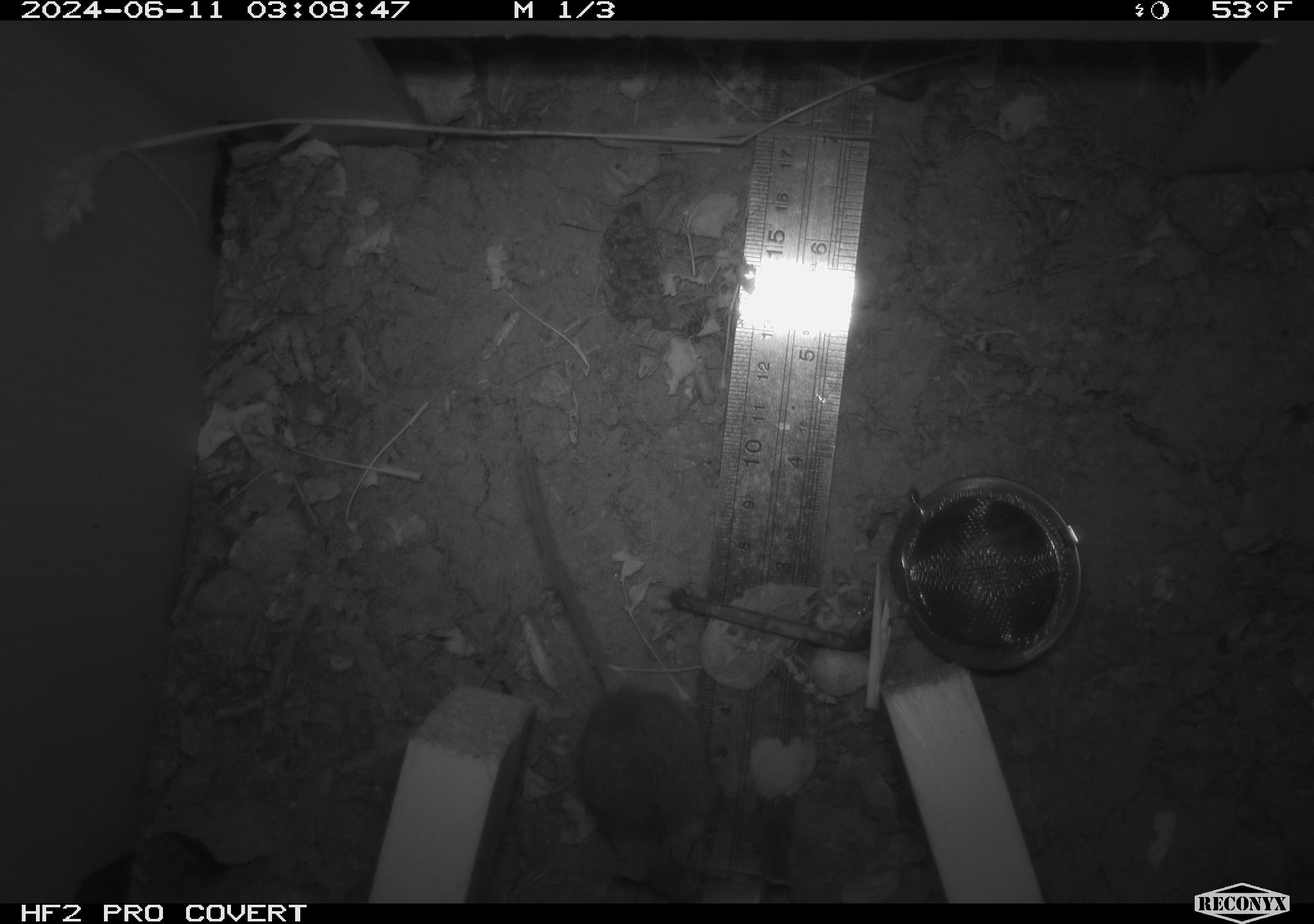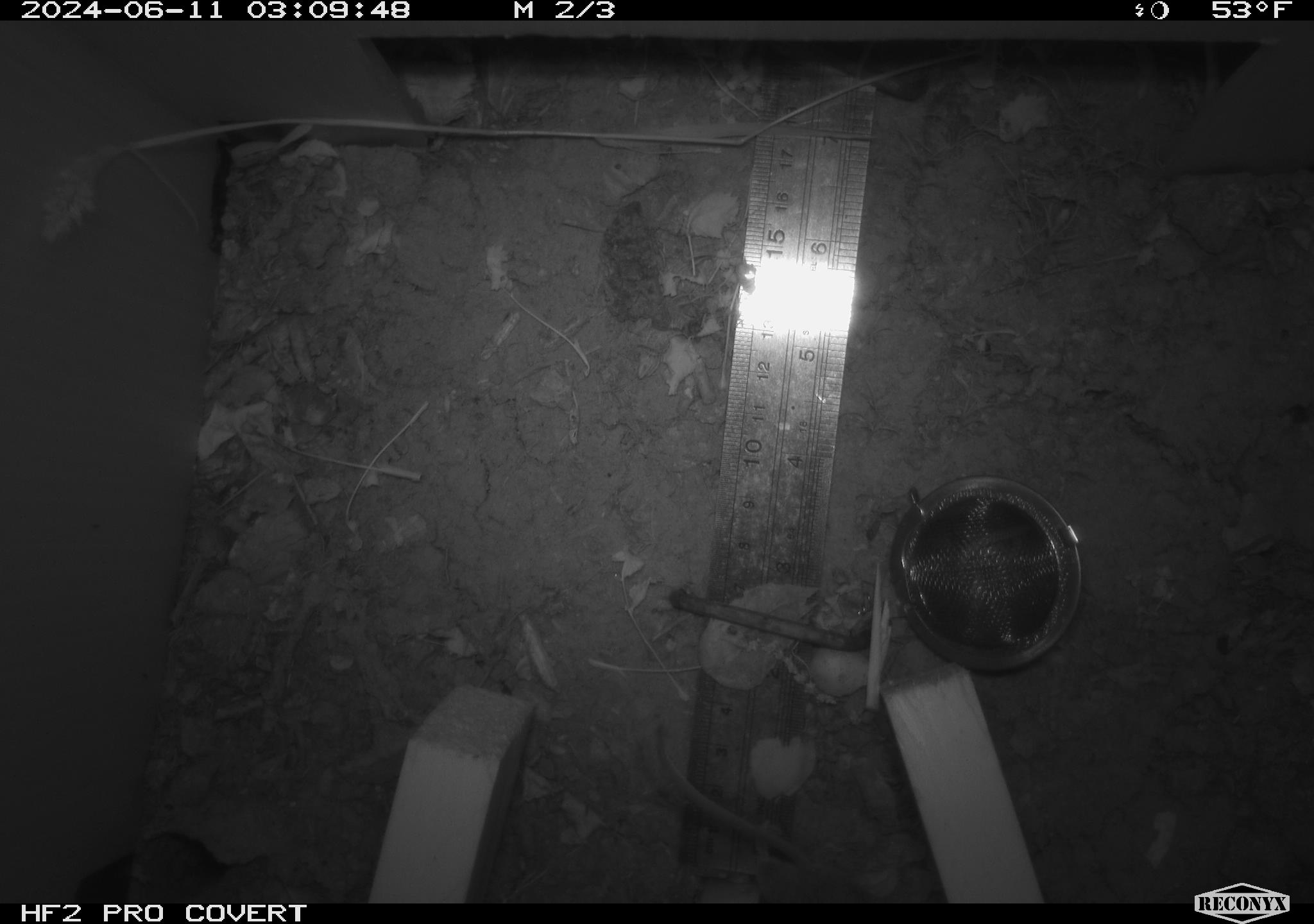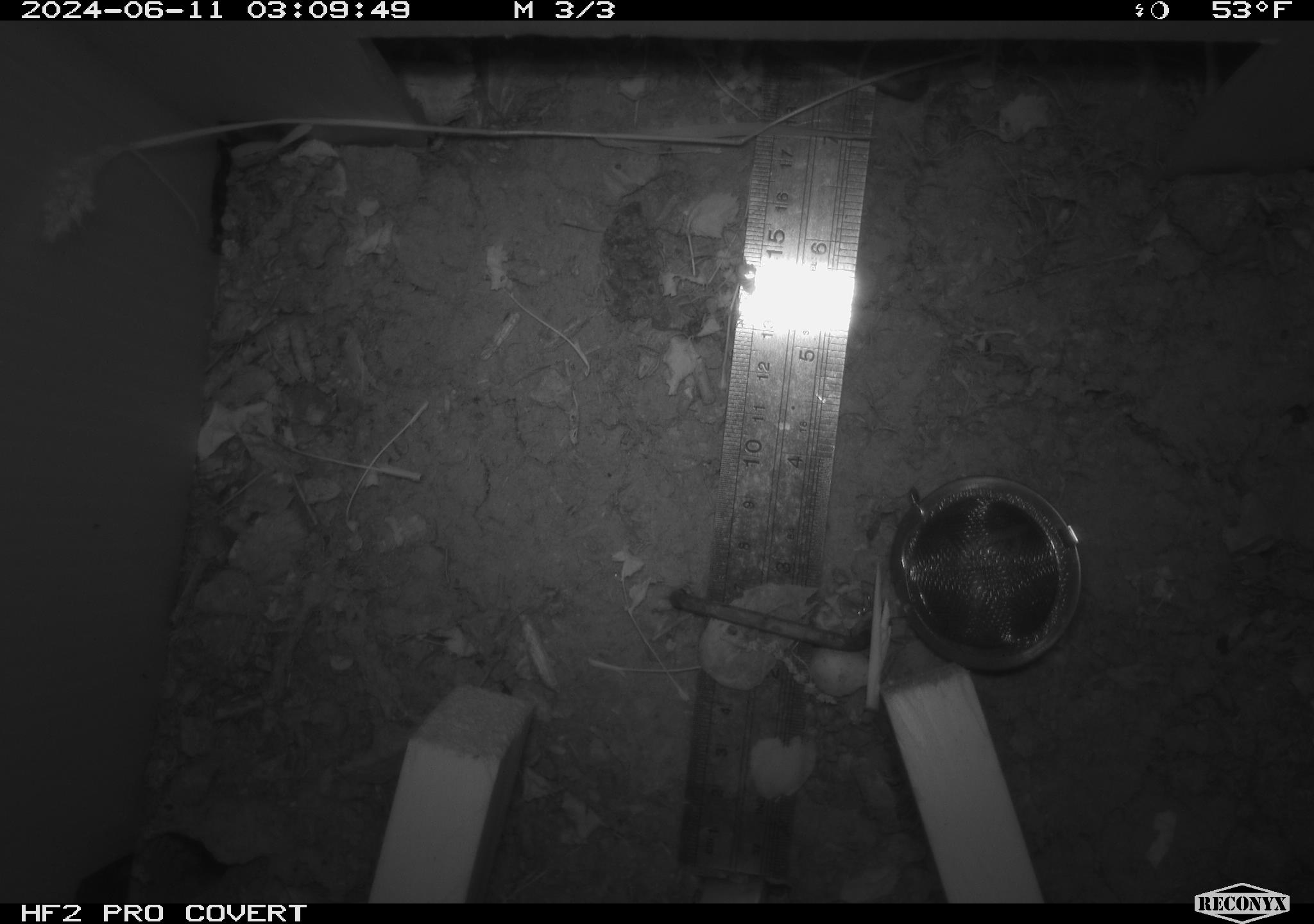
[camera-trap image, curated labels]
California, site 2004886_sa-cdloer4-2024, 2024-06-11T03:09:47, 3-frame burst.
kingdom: Animalia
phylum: Chordata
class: Mammalia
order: Rodentia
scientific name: Rodentia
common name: rodent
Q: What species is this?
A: Rodent (Rodentia).